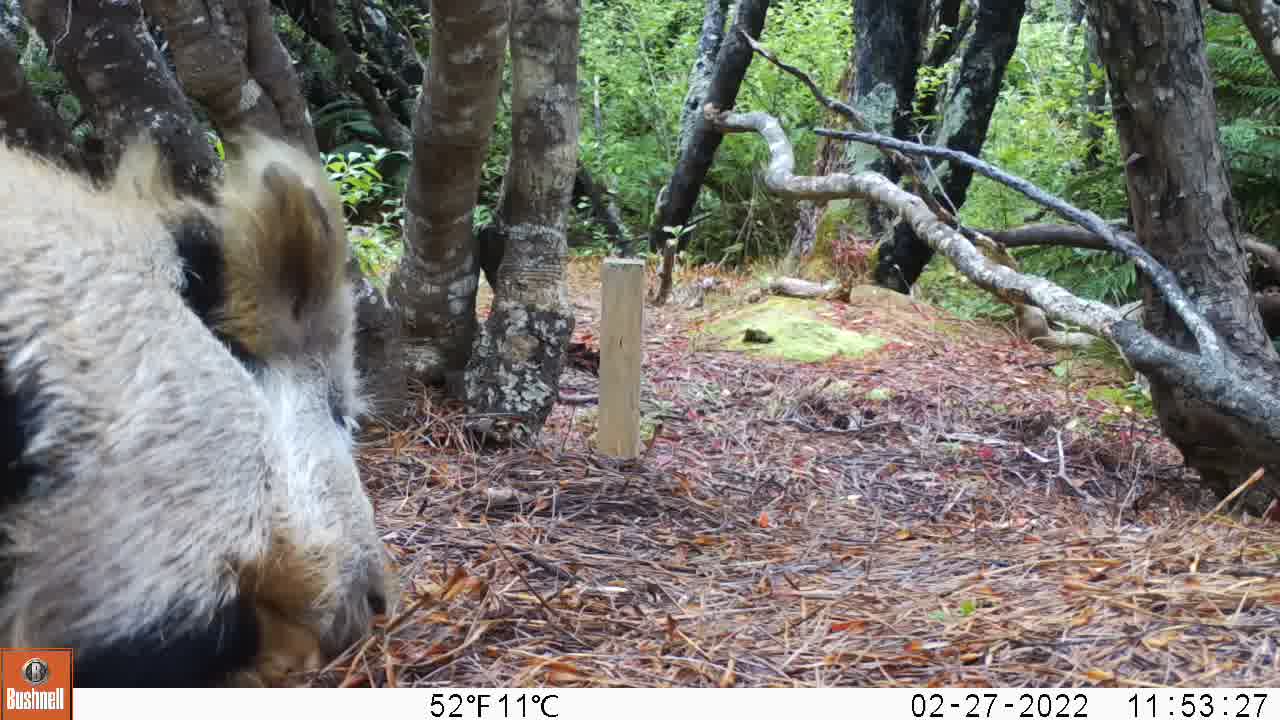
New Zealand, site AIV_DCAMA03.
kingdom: Animalia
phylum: Chordata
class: Mammalia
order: Artiodactyla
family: Suidae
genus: Sus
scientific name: Sus scrofa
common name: pig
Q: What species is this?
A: Pig (Sus scrofa).